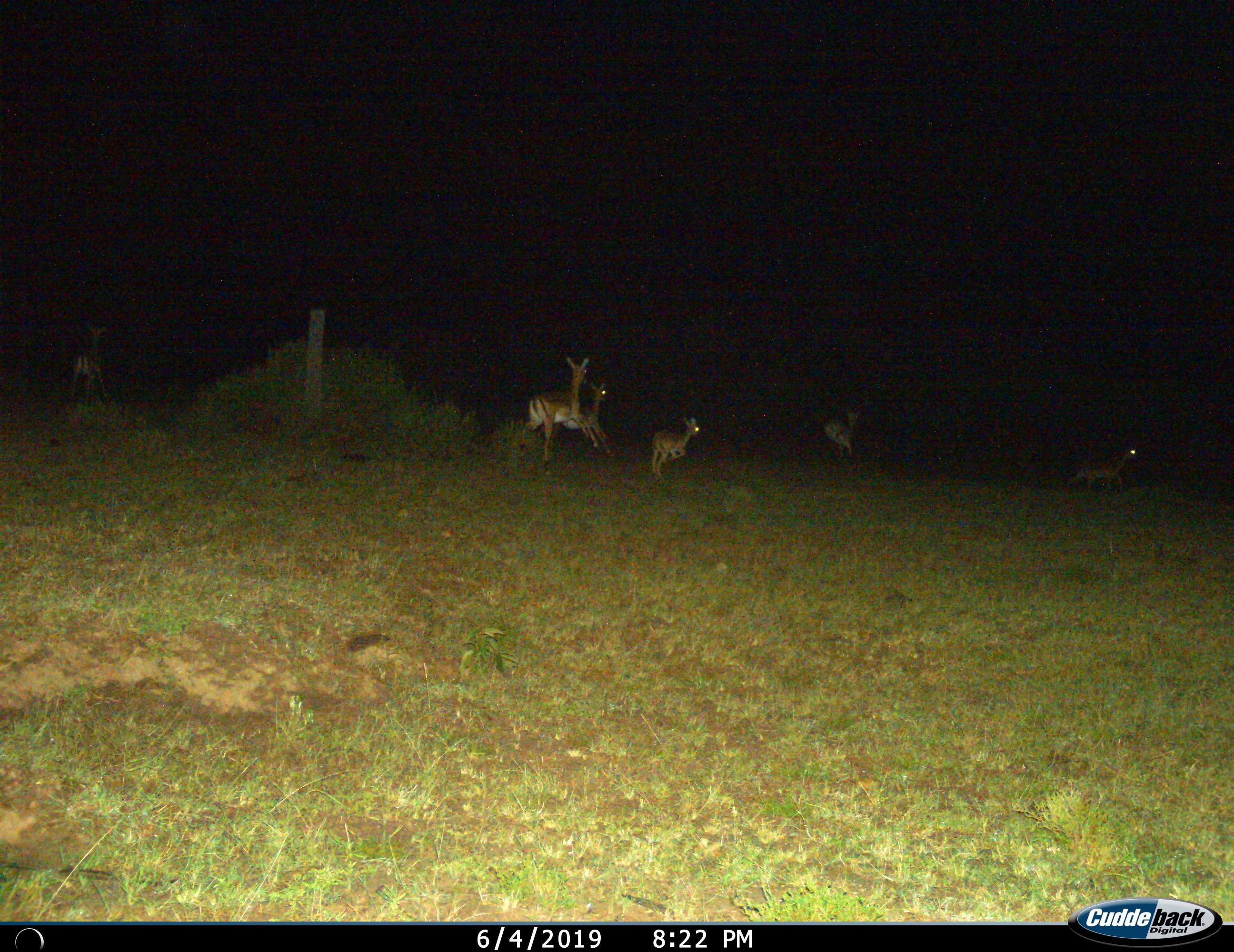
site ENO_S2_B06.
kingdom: Animalia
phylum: Chordata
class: Mammalia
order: Artiodactyla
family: Bovidae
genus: Aepyceros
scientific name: Aepyceros melampus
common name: impala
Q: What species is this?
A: Impala (Aepyceros melampus).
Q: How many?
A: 6.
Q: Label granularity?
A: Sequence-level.